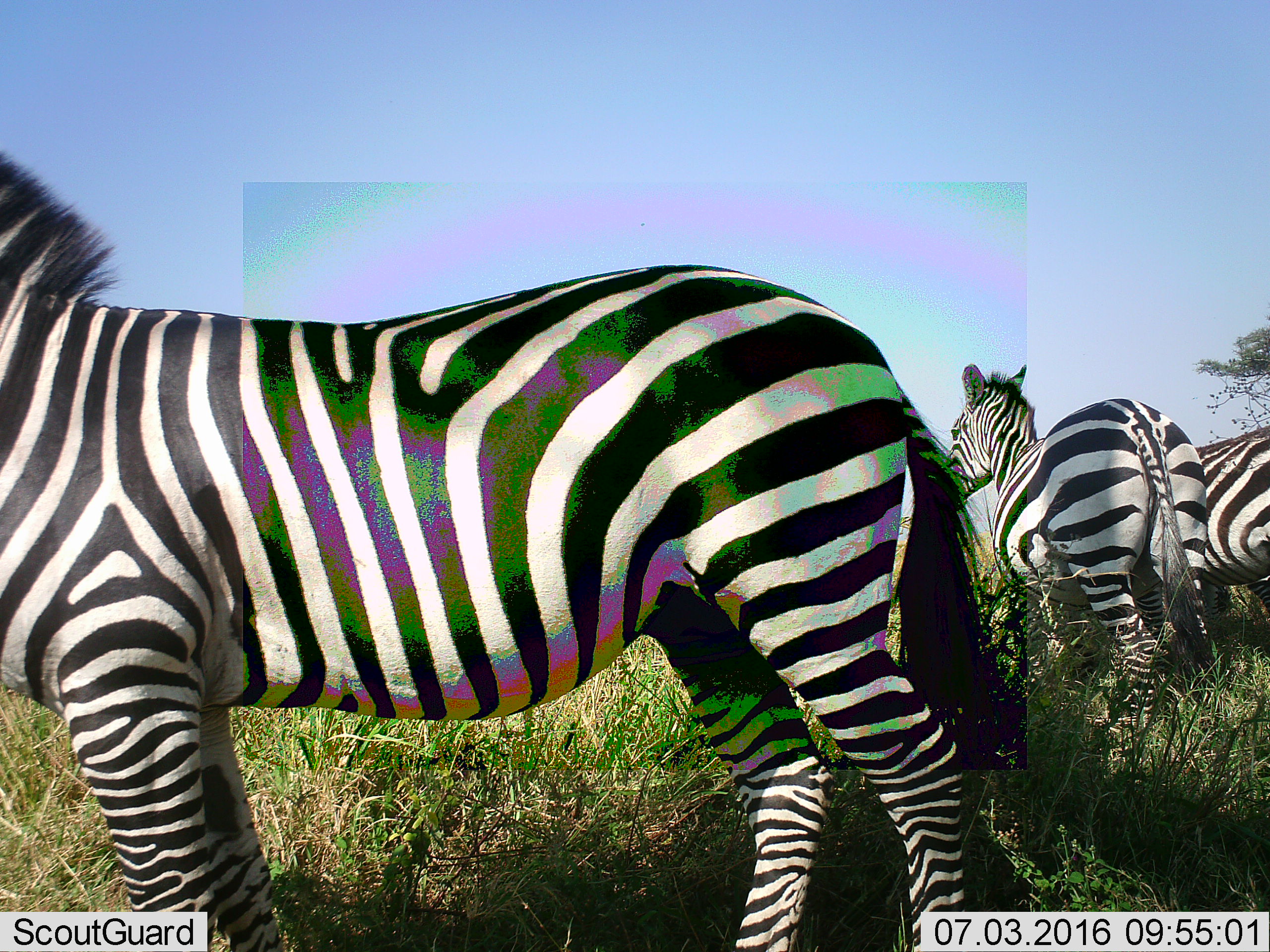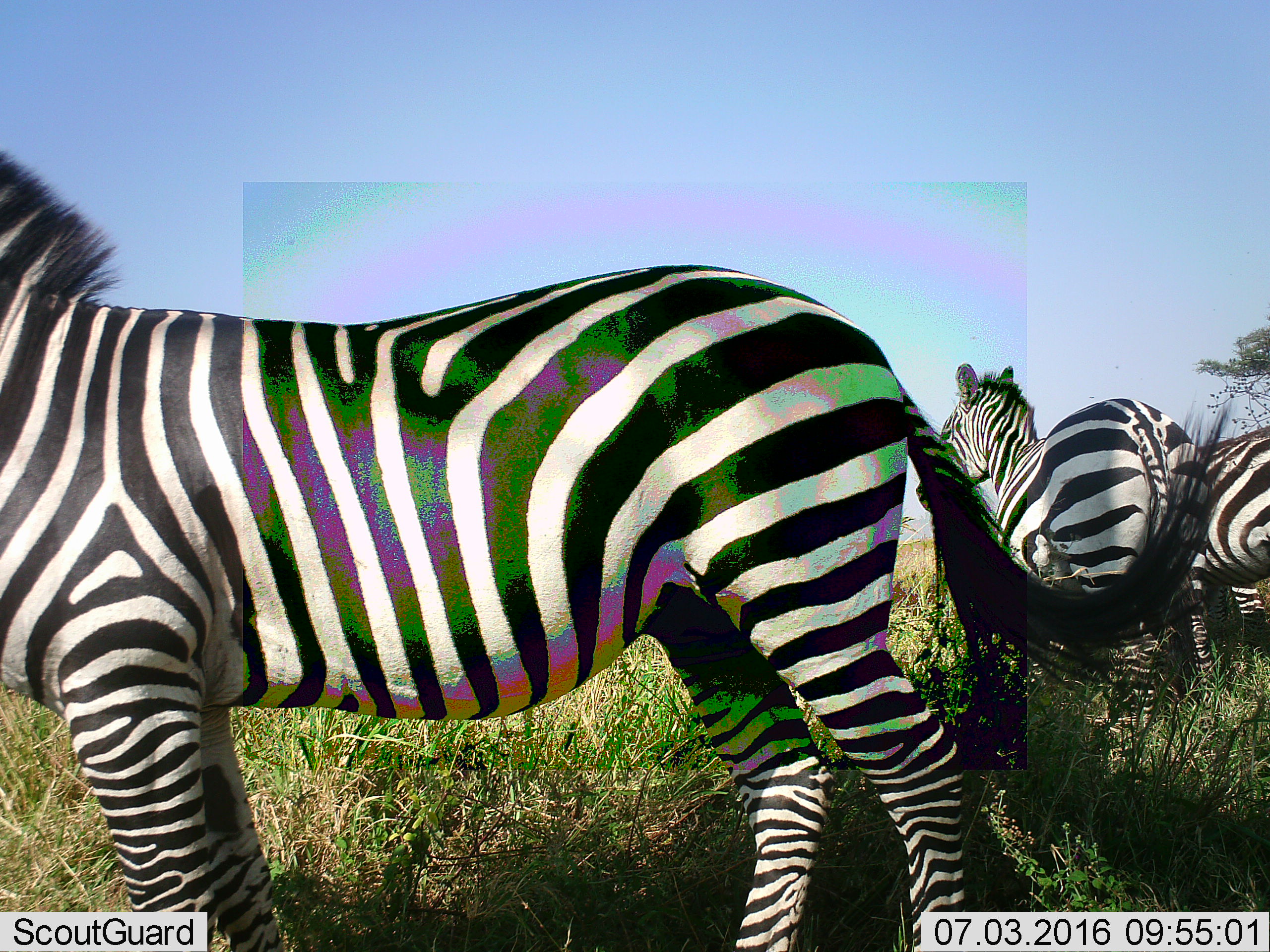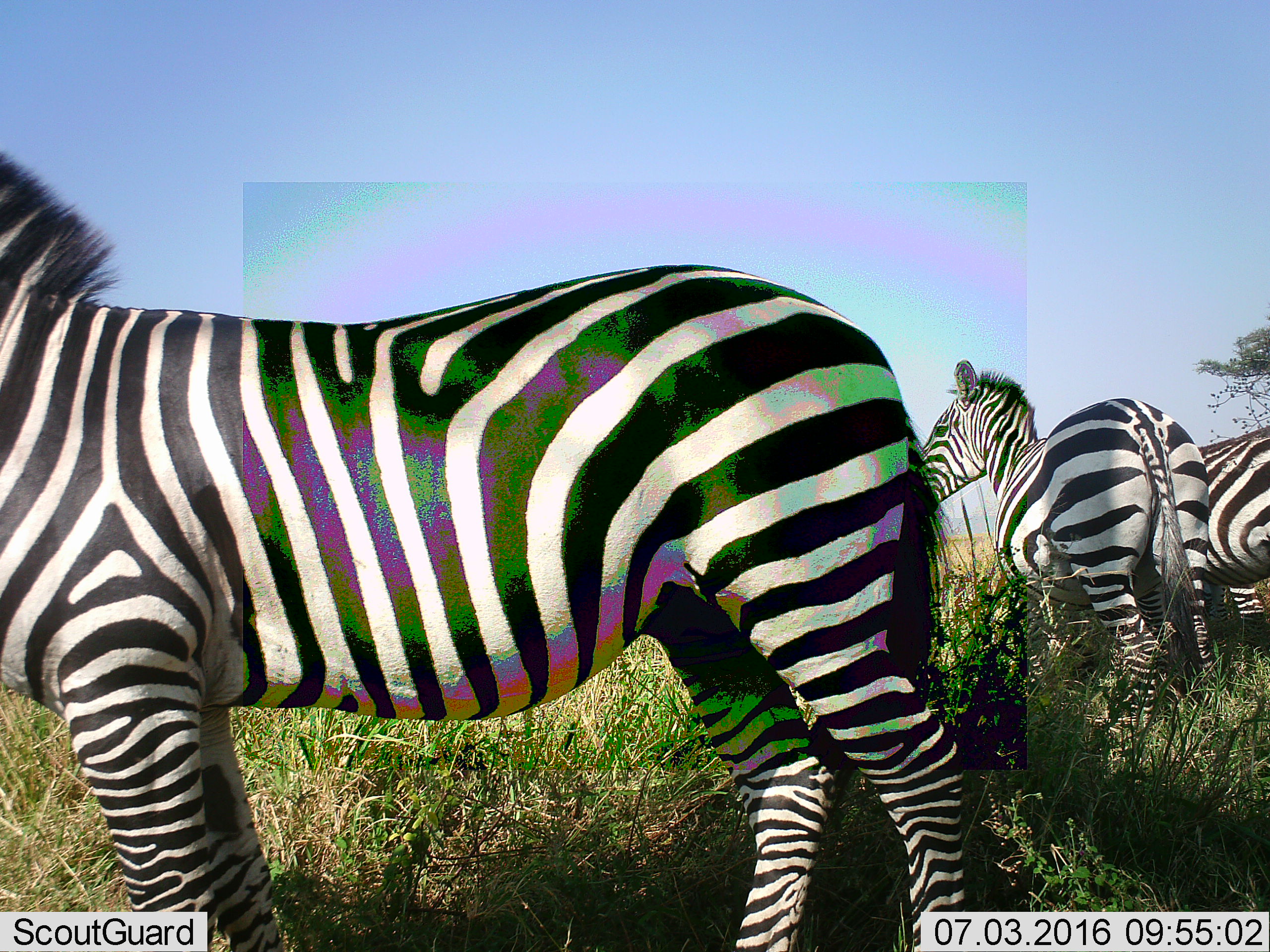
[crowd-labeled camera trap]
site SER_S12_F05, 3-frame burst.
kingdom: Animalia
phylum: Chordata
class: Mammalia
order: Perissodactyla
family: Equidae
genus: Equus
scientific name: Equus quagga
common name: plains zebra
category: zebraplains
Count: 3.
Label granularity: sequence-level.